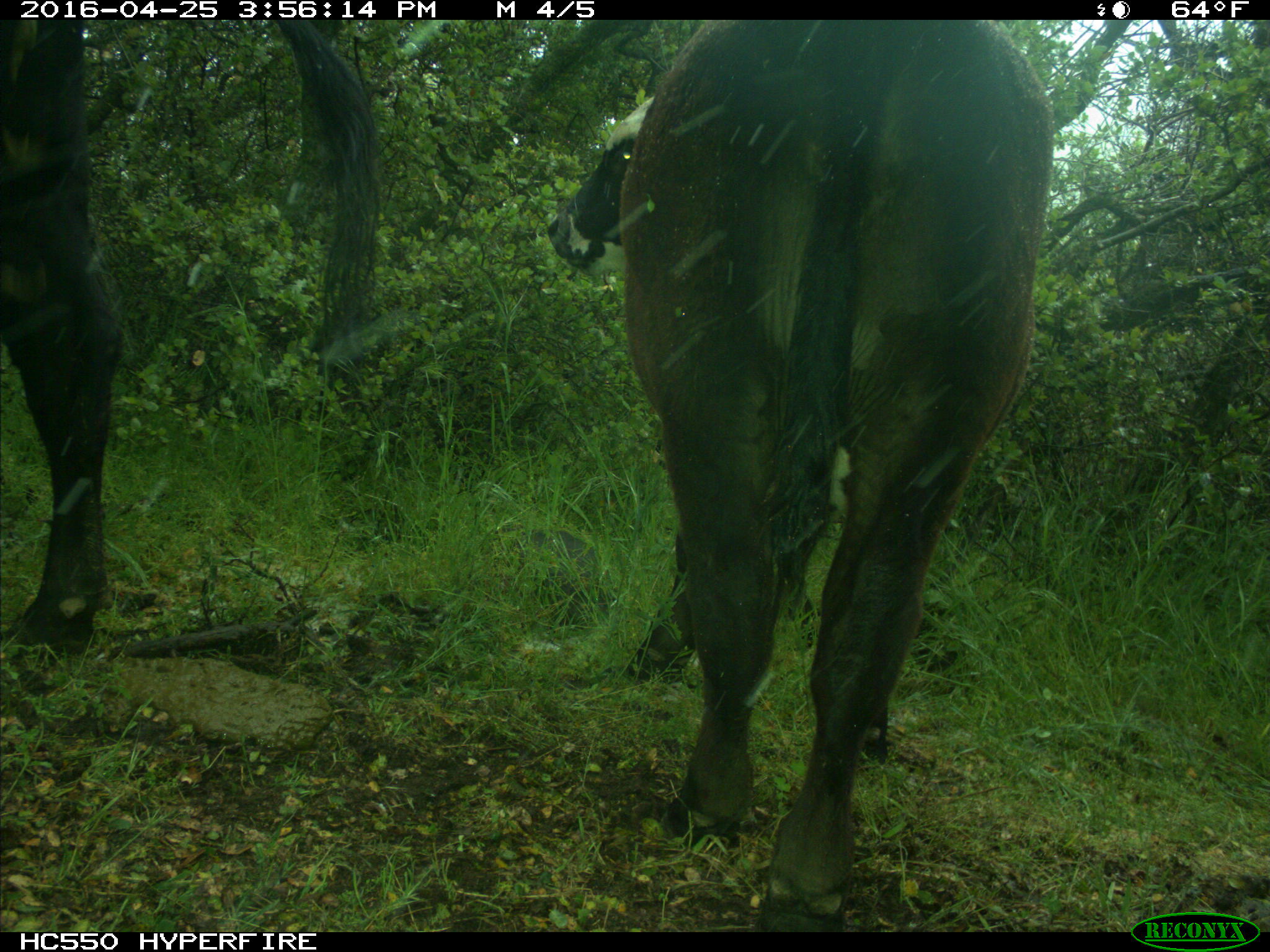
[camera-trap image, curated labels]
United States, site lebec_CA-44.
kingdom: Animalia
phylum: Chordata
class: Mammalia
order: Artiodactyla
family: Bovidae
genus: Bos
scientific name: Bos taurus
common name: domestic cow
Bos taurus (domestic cow).